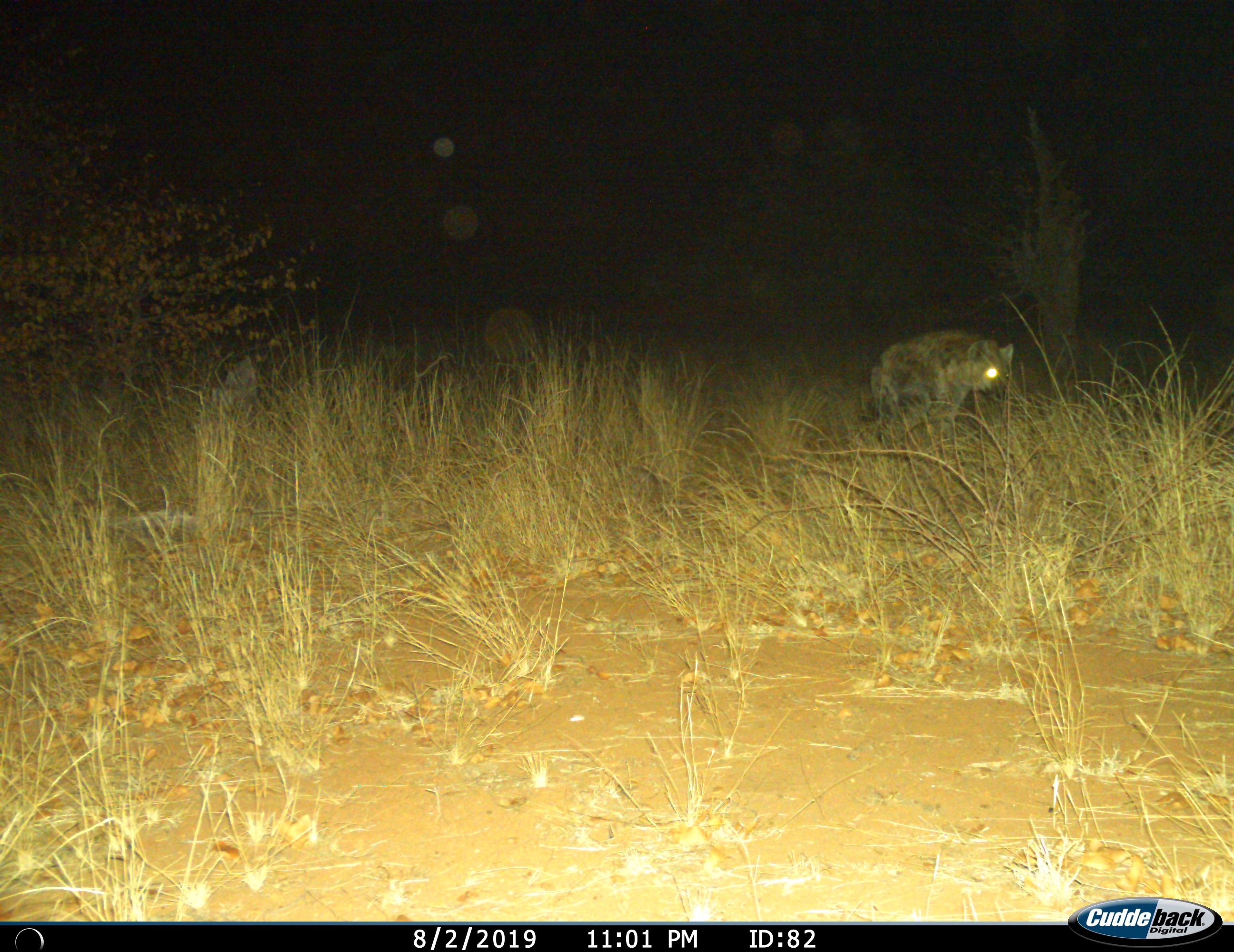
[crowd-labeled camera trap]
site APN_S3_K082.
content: unidentified animal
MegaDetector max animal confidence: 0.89